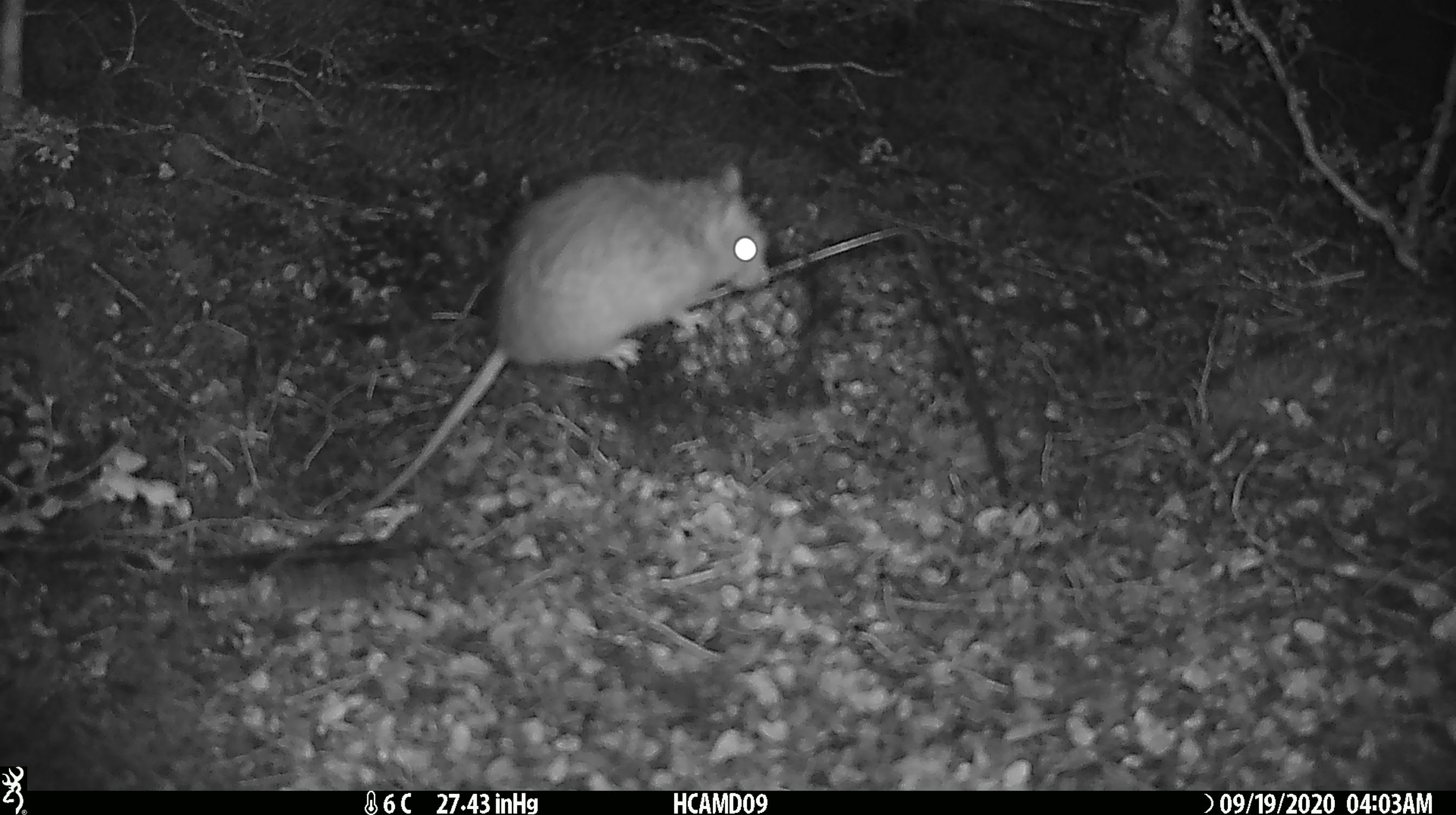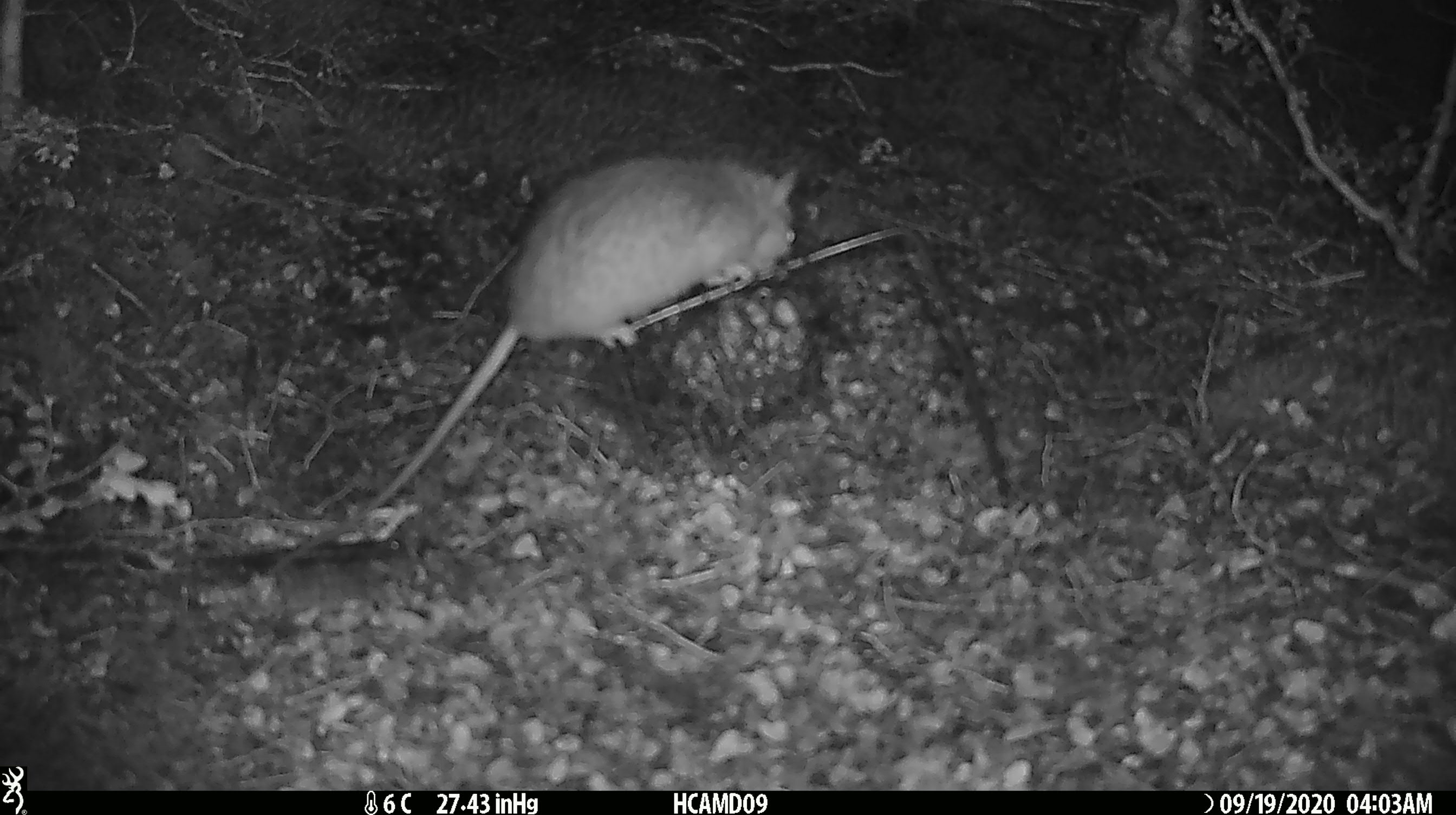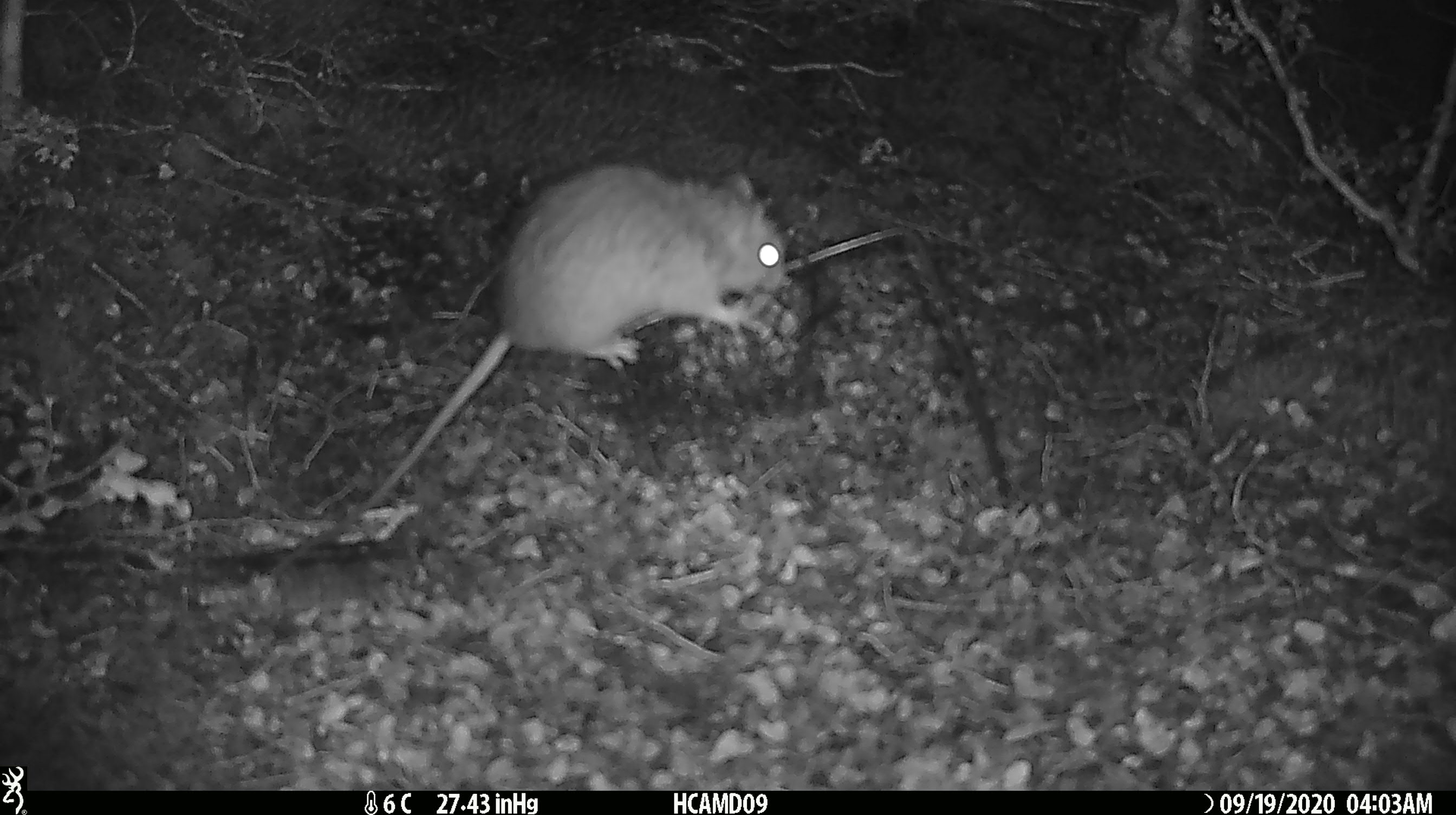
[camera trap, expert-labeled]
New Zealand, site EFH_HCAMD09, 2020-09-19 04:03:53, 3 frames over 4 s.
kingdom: Animalia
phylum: Chordata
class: Mammalia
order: Rodentia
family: Muridae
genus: Rattus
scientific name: Rattus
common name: rat